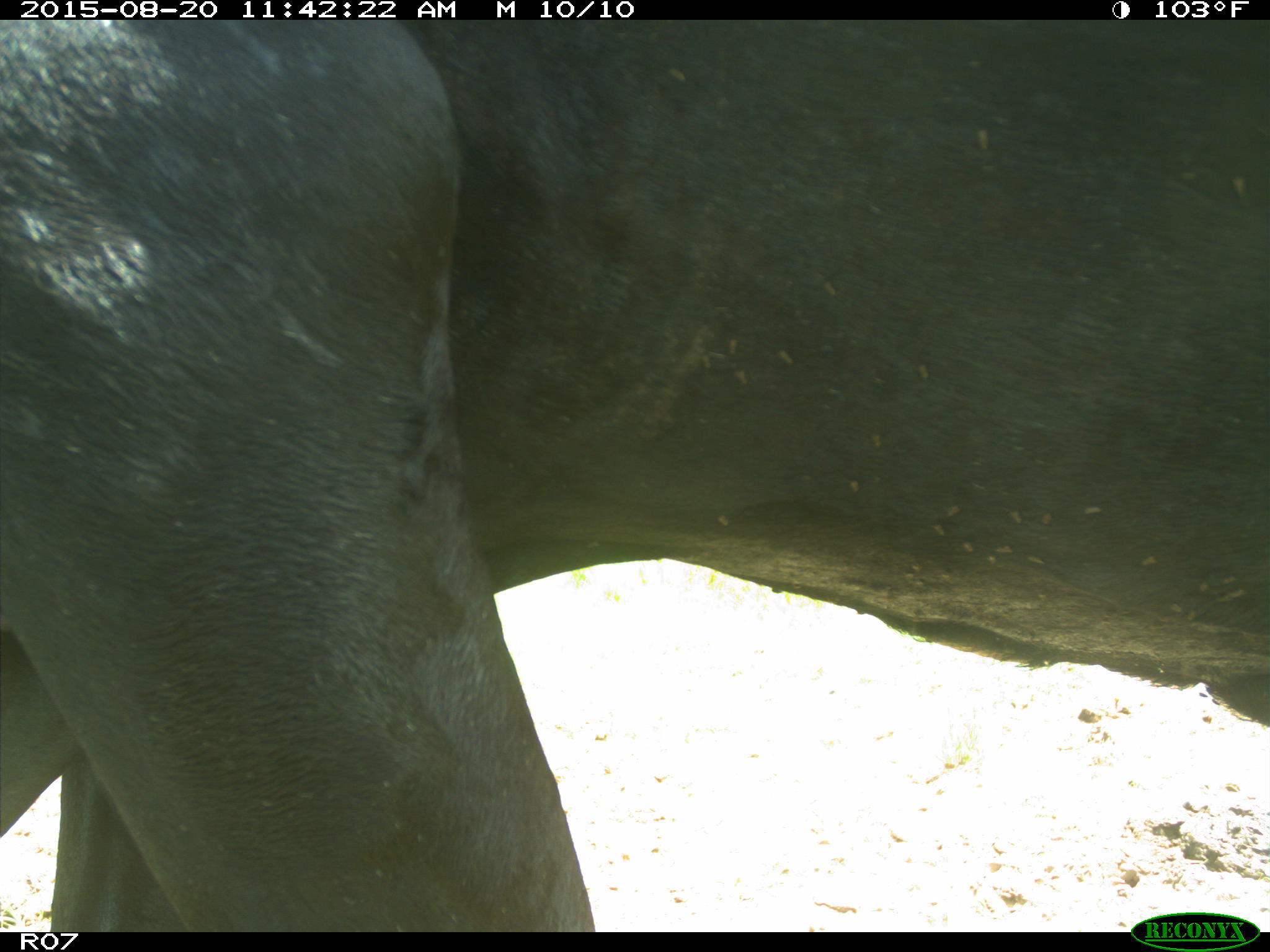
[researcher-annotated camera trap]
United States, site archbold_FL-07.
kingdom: Animalia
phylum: Chordata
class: Mammalia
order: Artiodactyla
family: Bovidae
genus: Bos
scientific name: Bos taurus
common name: domestic cow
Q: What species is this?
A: Bos taurus (domestic cow).